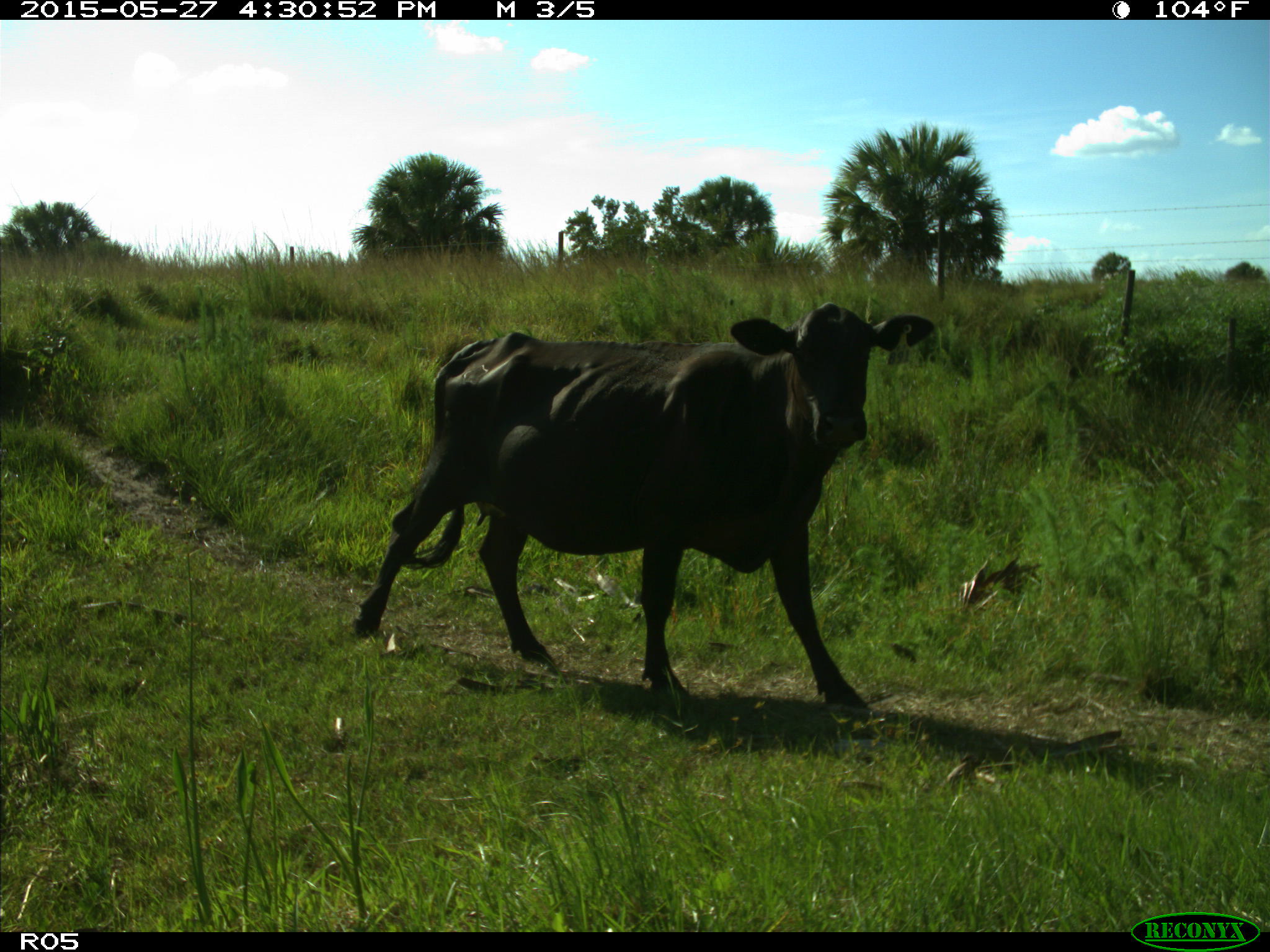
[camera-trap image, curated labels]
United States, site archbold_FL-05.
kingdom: Animalia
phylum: Chordata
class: Mammalia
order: Artiodactyla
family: Bovidae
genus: Bos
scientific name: Bos taurus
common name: domestic cow